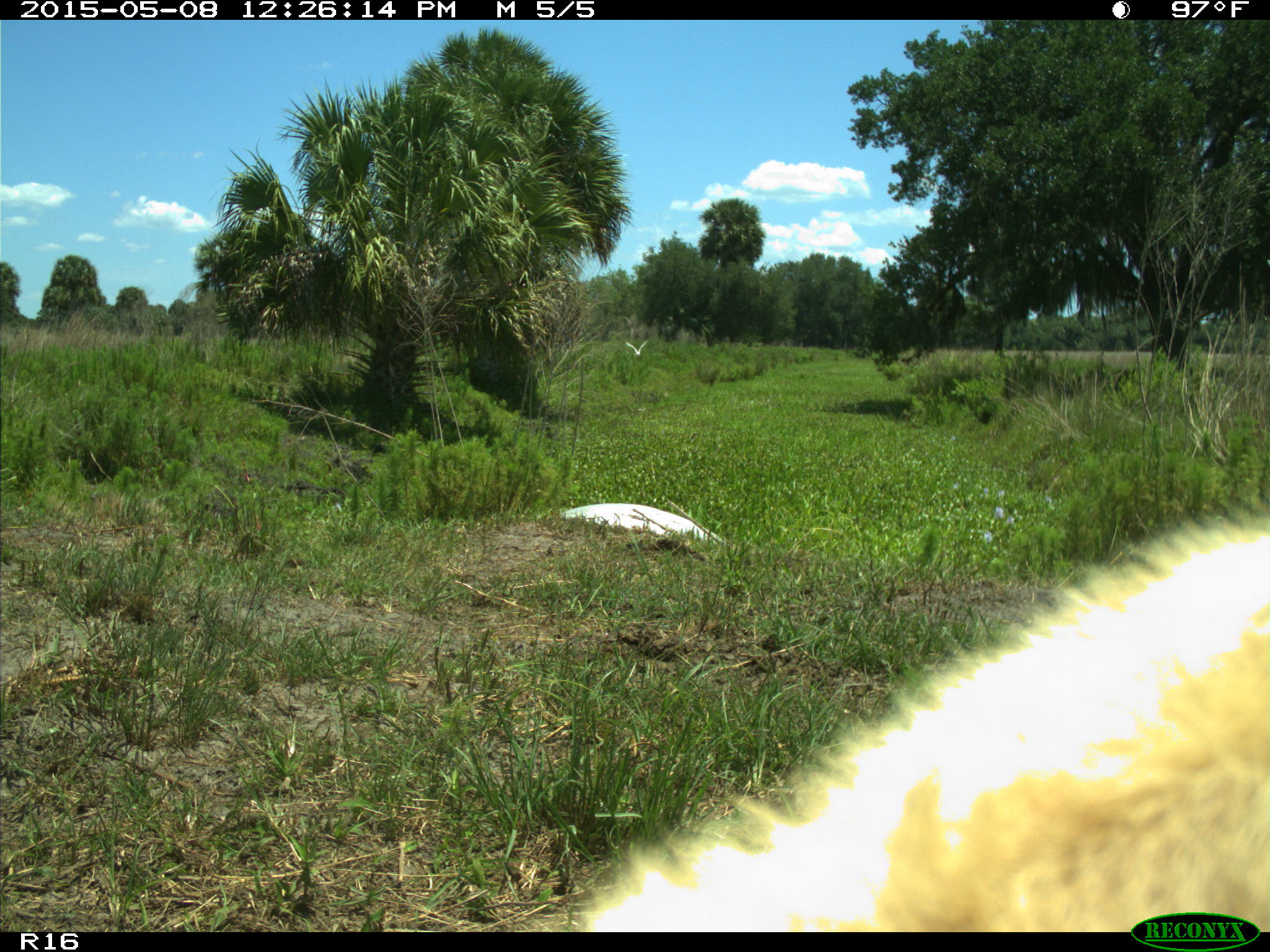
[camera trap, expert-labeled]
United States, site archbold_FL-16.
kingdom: Animalia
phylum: Chordata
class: Mammalia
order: Artiodactyla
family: Bovidae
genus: Bos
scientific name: Bos taurus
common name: domestic cow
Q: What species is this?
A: Bos taurus (domestic cow).